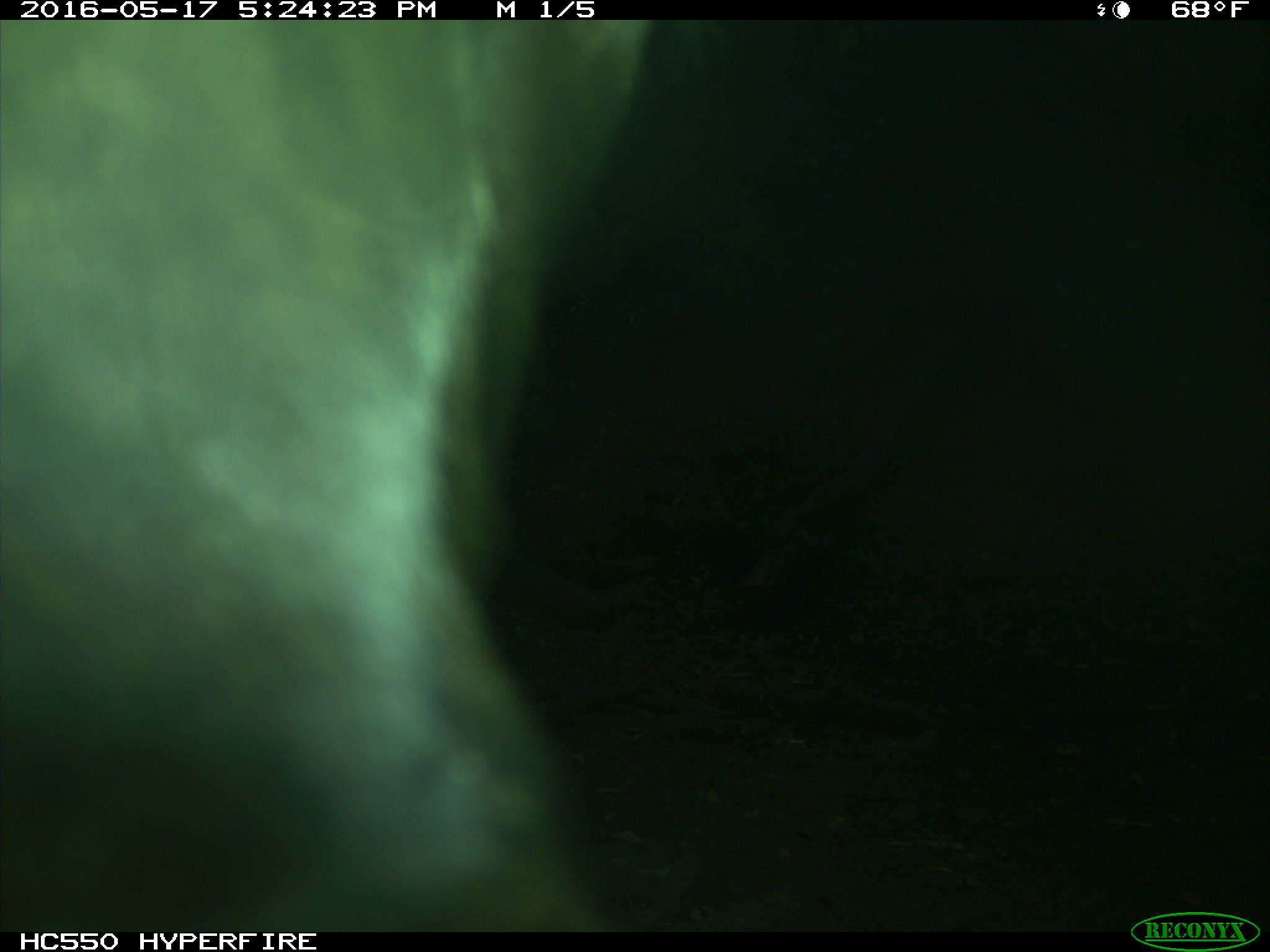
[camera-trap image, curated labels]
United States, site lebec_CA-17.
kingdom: Animalia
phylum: Chordata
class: Mammalia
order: Artiodactyla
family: Bovidae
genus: Bos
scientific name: Bos taurus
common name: domestic cow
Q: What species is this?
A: Bos taurus (domestic cow).